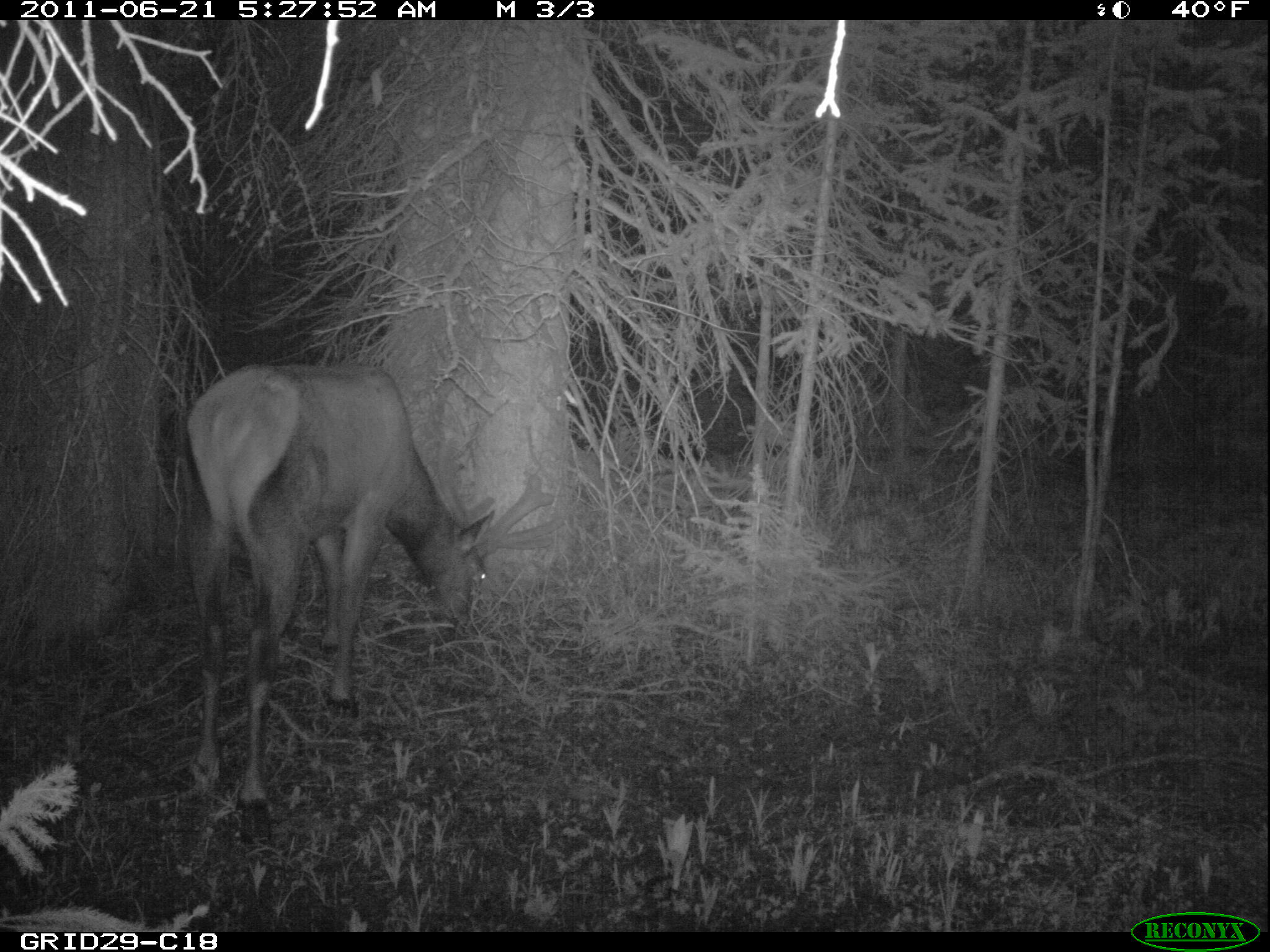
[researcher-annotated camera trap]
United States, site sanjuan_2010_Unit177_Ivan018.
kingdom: Animalia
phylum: Chordata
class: Mammalia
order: Artiodactyla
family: Cervidae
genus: Cervus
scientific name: Cervus elaphus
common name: red deer